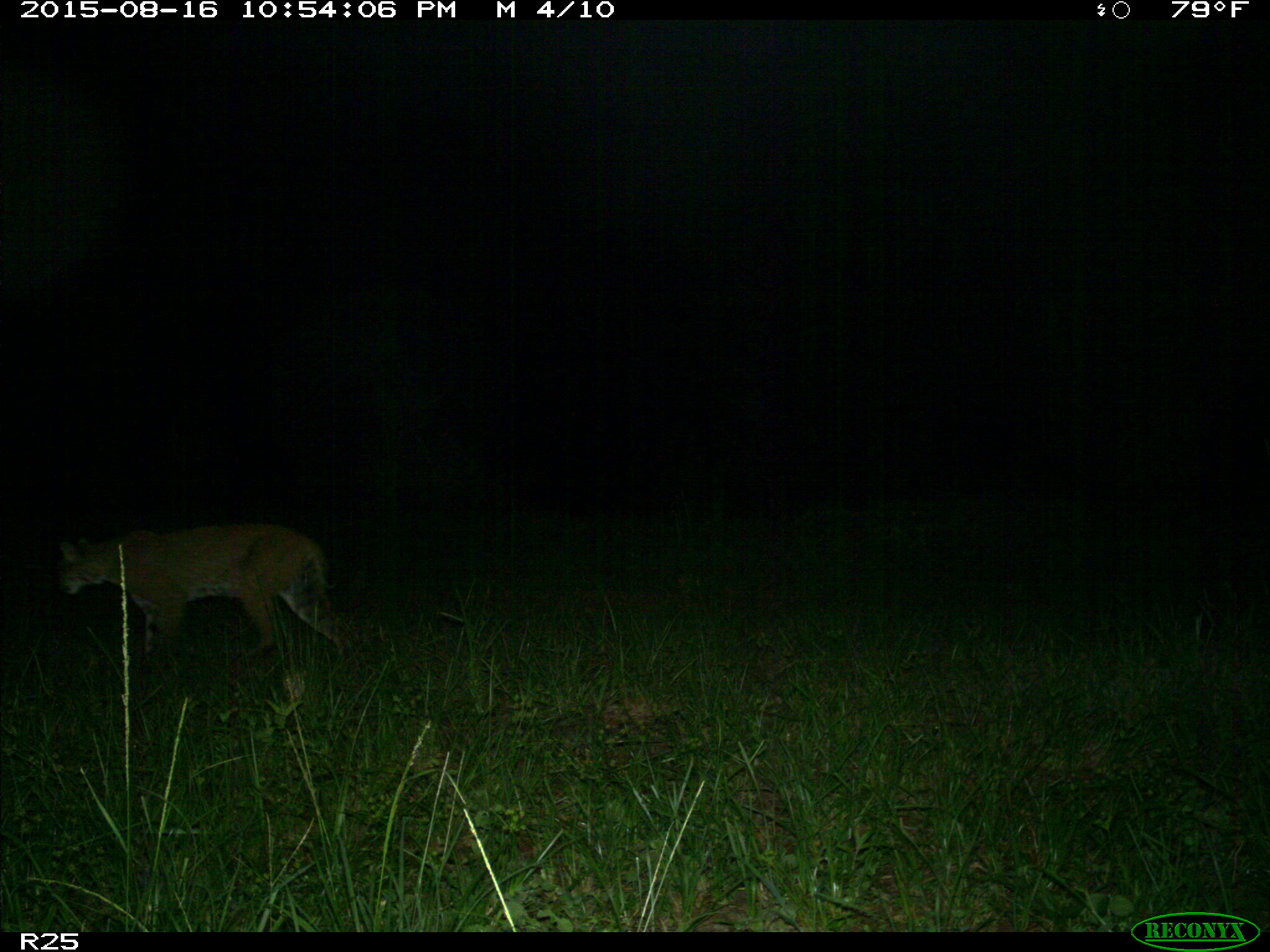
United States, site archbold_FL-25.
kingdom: Animalia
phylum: Chordata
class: Mammalia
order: Carnivora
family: Felidae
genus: Lynx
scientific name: Lynx rufus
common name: bobcat